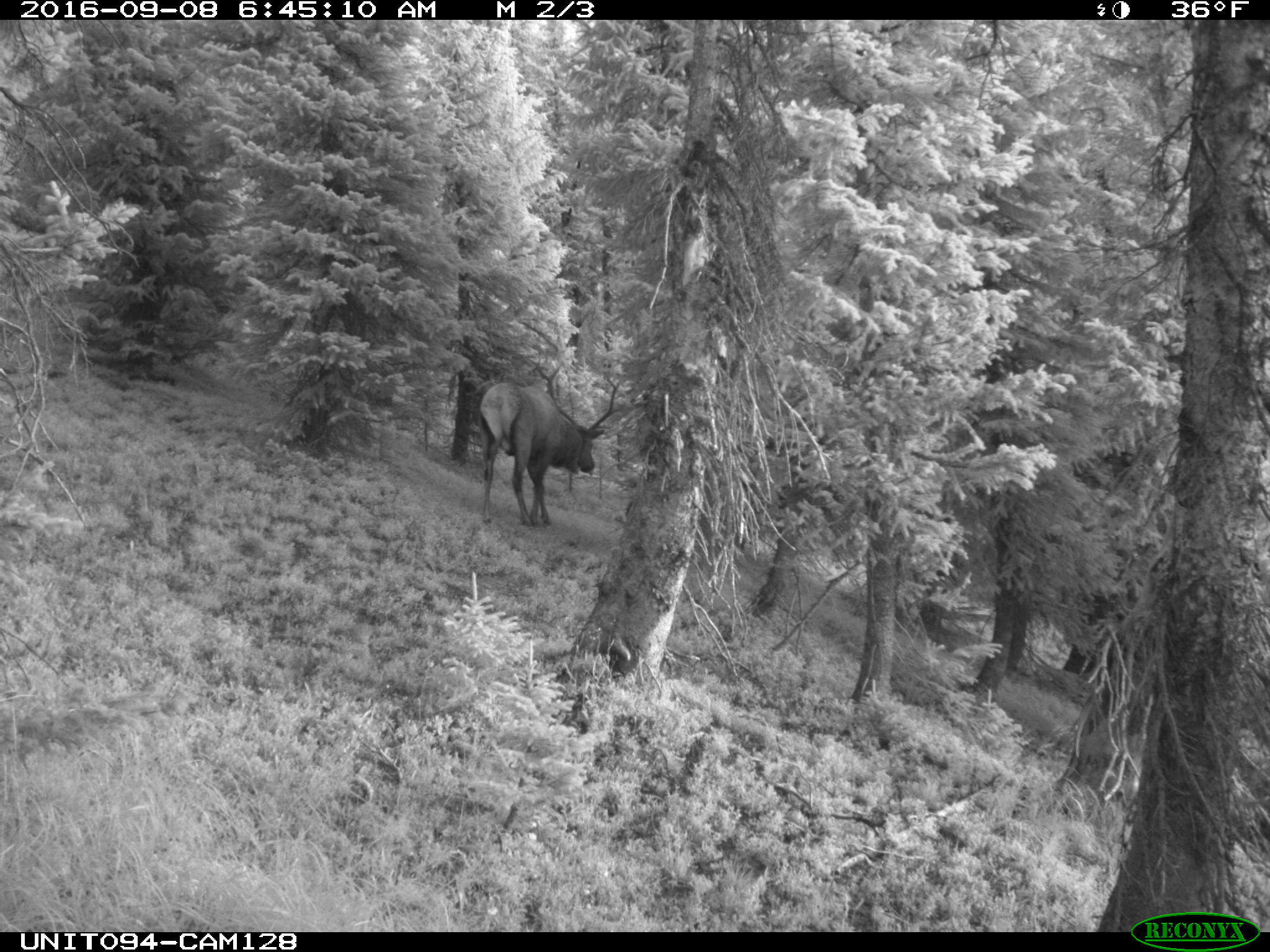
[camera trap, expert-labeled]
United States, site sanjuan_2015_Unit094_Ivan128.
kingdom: Animalia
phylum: Chordata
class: Mammalia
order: Artiodactyla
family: Cervidae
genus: Cervus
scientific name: Cervus elaphus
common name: red deer